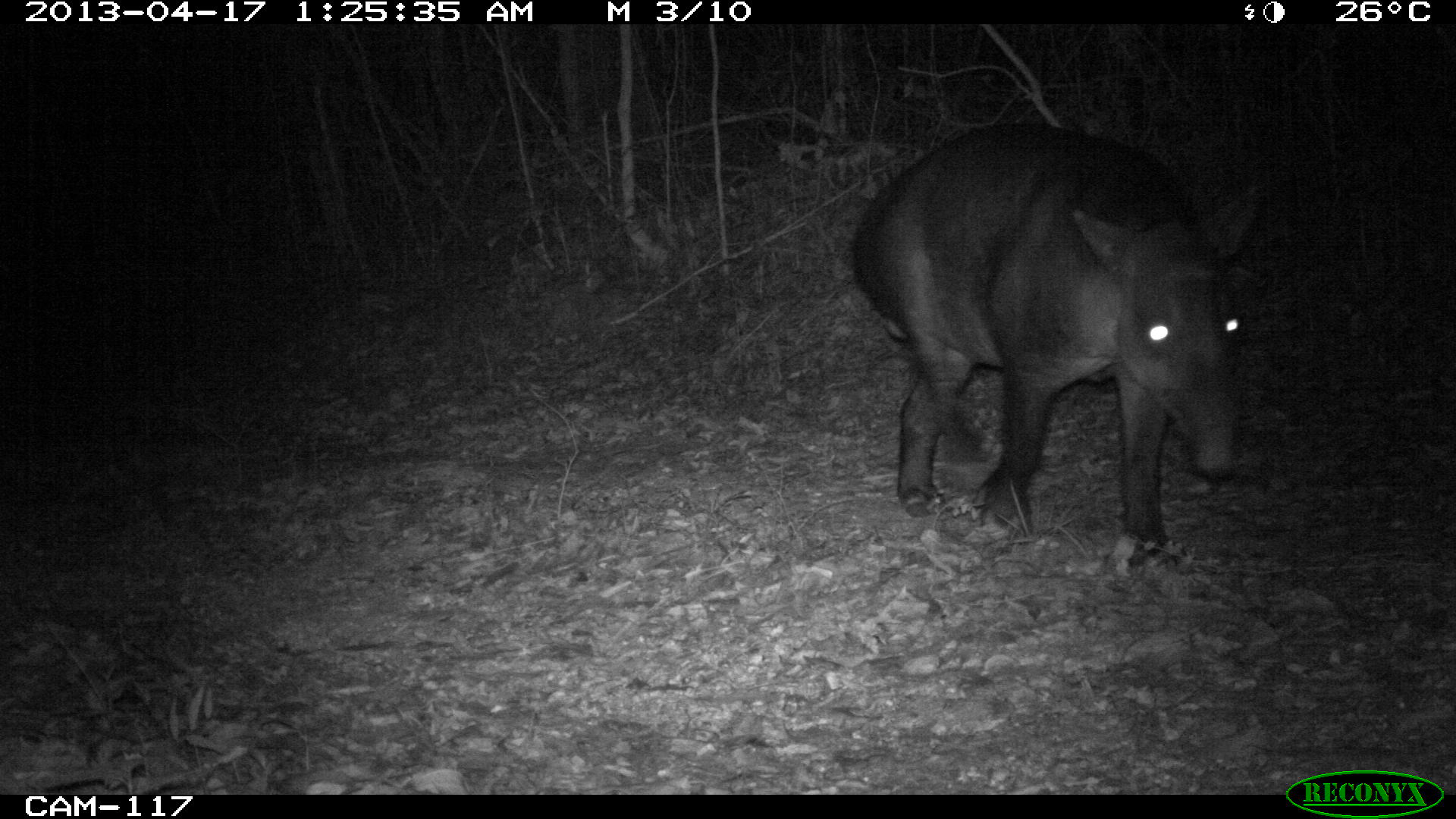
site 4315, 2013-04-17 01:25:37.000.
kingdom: Animalia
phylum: Chordata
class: Mammalia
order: Perissodactyla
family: Tapiridae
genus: Tapirus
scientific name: Tapirus bairdii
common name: baird's tapir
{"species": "Tapirus bairdii (baird's tapir)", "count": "1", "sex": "male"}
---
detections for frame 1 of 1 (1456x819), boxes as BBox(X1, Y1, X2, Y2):
tapirus bairdii: BBox(849, 120, 1260, 558)